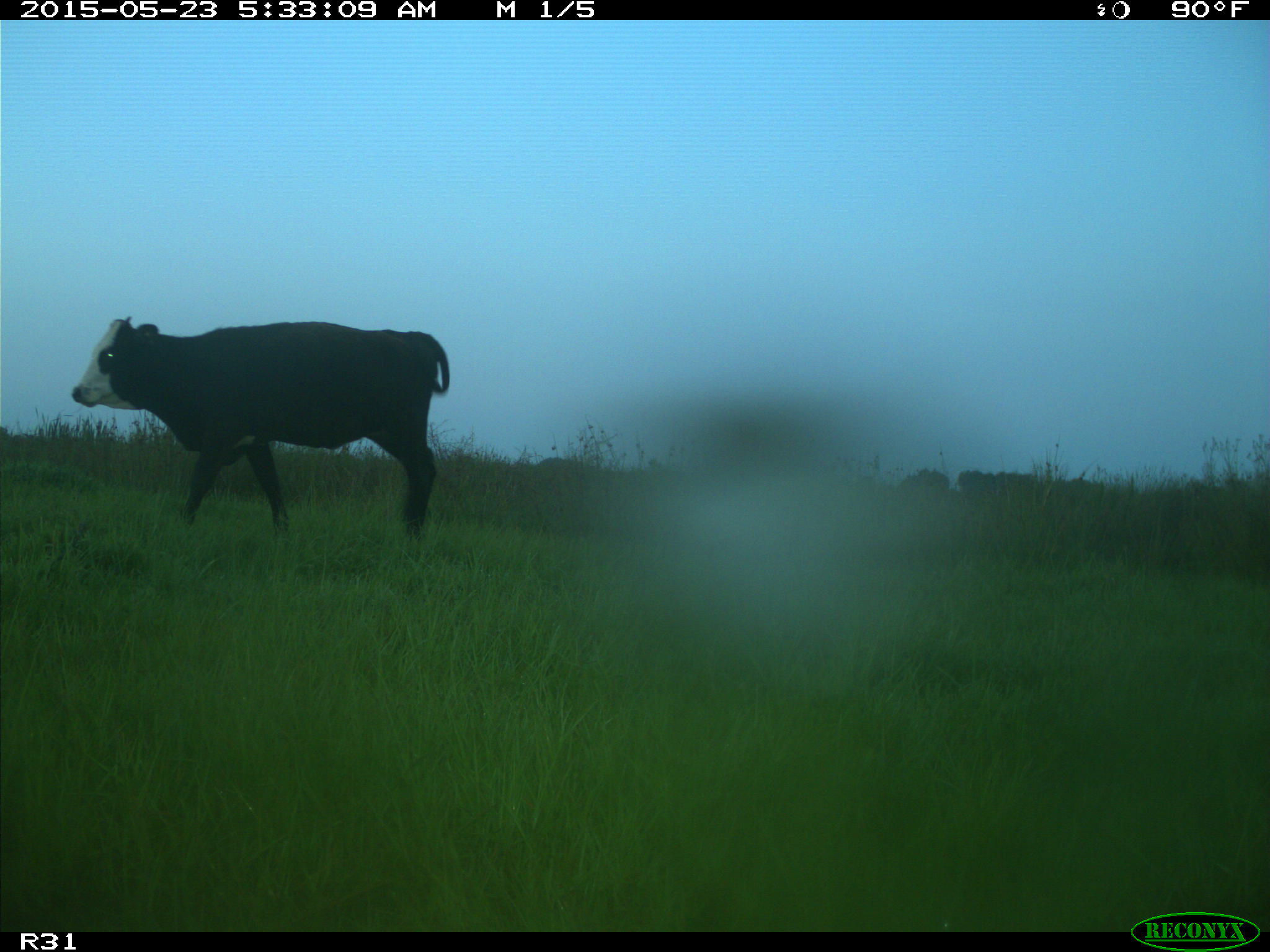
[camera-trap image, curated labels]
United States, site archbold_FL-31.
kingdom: Animalia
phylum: Chordata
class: Mammalia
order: Artiodactyla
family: Bovidae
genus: Bos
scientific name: Bos taurus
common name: domestic cow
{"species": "Bos taurus (domestic cow)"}